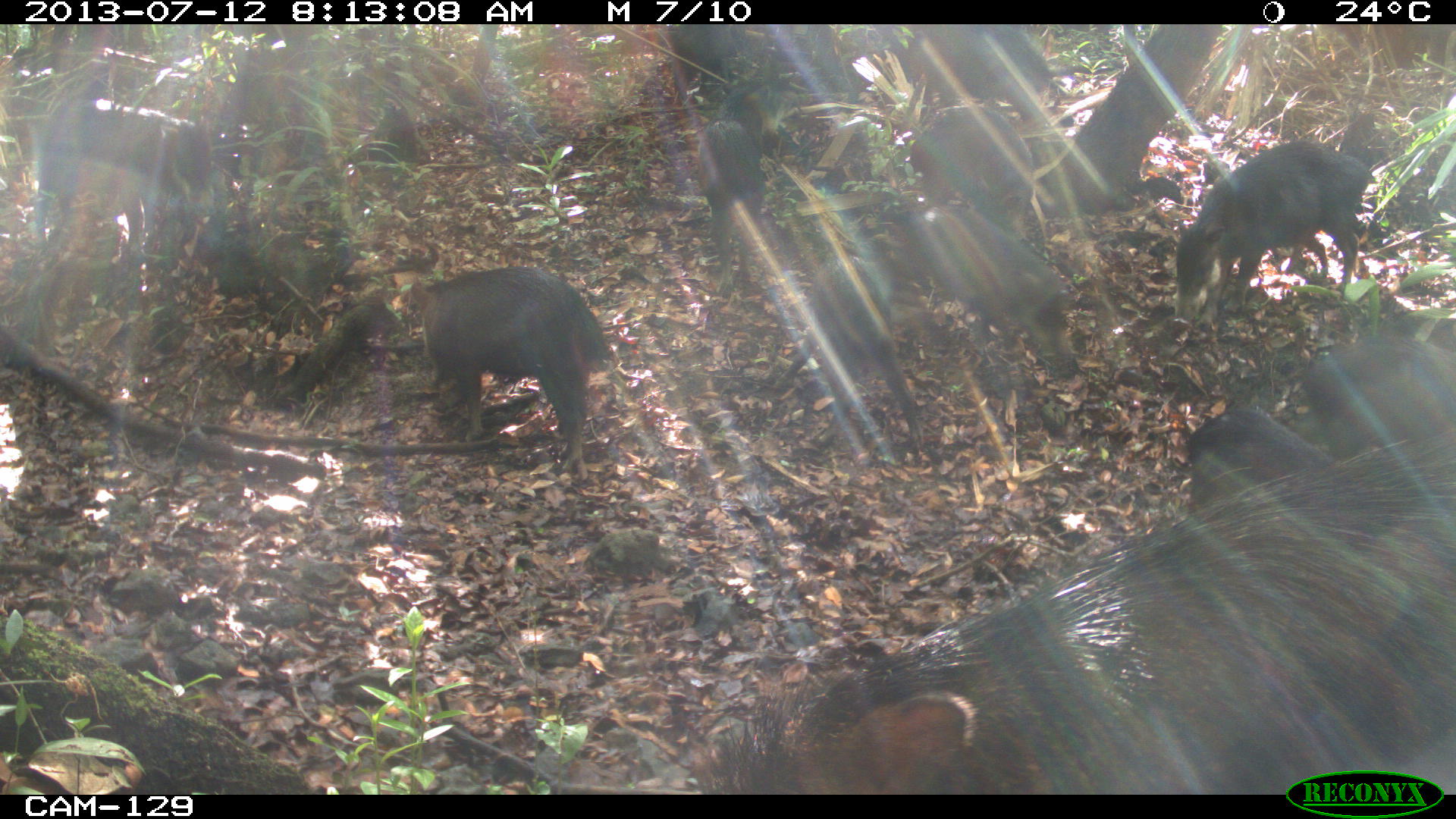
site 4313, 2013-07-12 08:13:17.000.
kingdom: Animalia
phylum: Chordata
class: Mammalia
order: Artiodactyla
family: Tayassuidae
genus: Tayassu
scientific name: Tayassu pecari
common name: white-lipped peccary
Tayassu pecari (white-lipped peccary), count 20.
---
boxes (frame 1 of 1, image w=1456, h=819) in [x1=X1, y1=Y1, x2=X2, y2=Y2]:
tayassu pecari: [x1=679, y1=431, x2=1456, y2=795]; [x1=423, y1=267, x2=612, y2=485]; [x1=1170, y1=137, x2=1372, y2=328]; [x1=771, y1=252, x2=929, y2=449]; [x1=31, y1=96, x2=209, y2=253]; [x1=903, y1=205, x2=1066, y2=360]; [x1=1301, y1=329, x2=1452, y2=452]; [x1=1184, y1=401, x2=1340, y2=518]; [x1=909, y1=104, x2=1037, y2=221]; [x1=699, y1=86, x2=769, y2=293]; [x1=904, y1=20, x2=1064, y2=106]; [x1=199, y1=219, x2=358, y2=305]; [x1=664, y1=22, x2=748, y2=79]